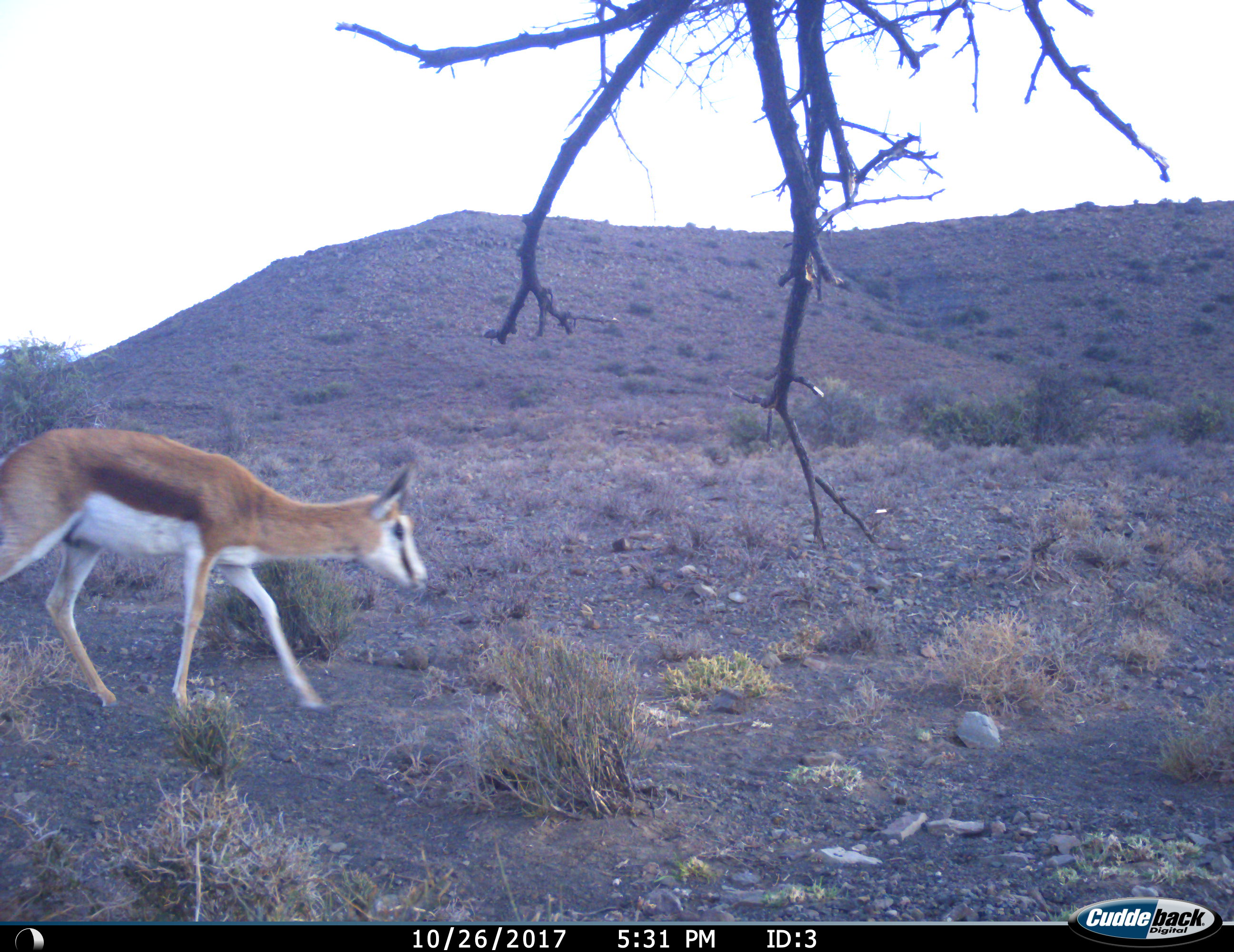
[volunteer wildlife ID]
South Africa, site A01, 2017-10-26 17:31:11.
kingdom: Animalia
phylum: Chordata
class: Mammalia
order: Artiodactyla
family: Bovidae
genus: Antidorcas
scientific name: Antidorcas marsupialis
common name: springbok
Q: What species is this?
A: Springbok (Antidorcas marsupialis).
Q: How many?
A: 1.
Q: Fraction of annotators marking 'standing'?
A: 0%.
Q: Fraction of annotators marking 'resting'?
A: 0%.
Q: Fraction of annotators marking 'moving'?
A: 100%.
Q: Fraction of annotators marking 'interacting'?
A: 0%.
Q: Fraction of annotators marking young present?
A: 20%.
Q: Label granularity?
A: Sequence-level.